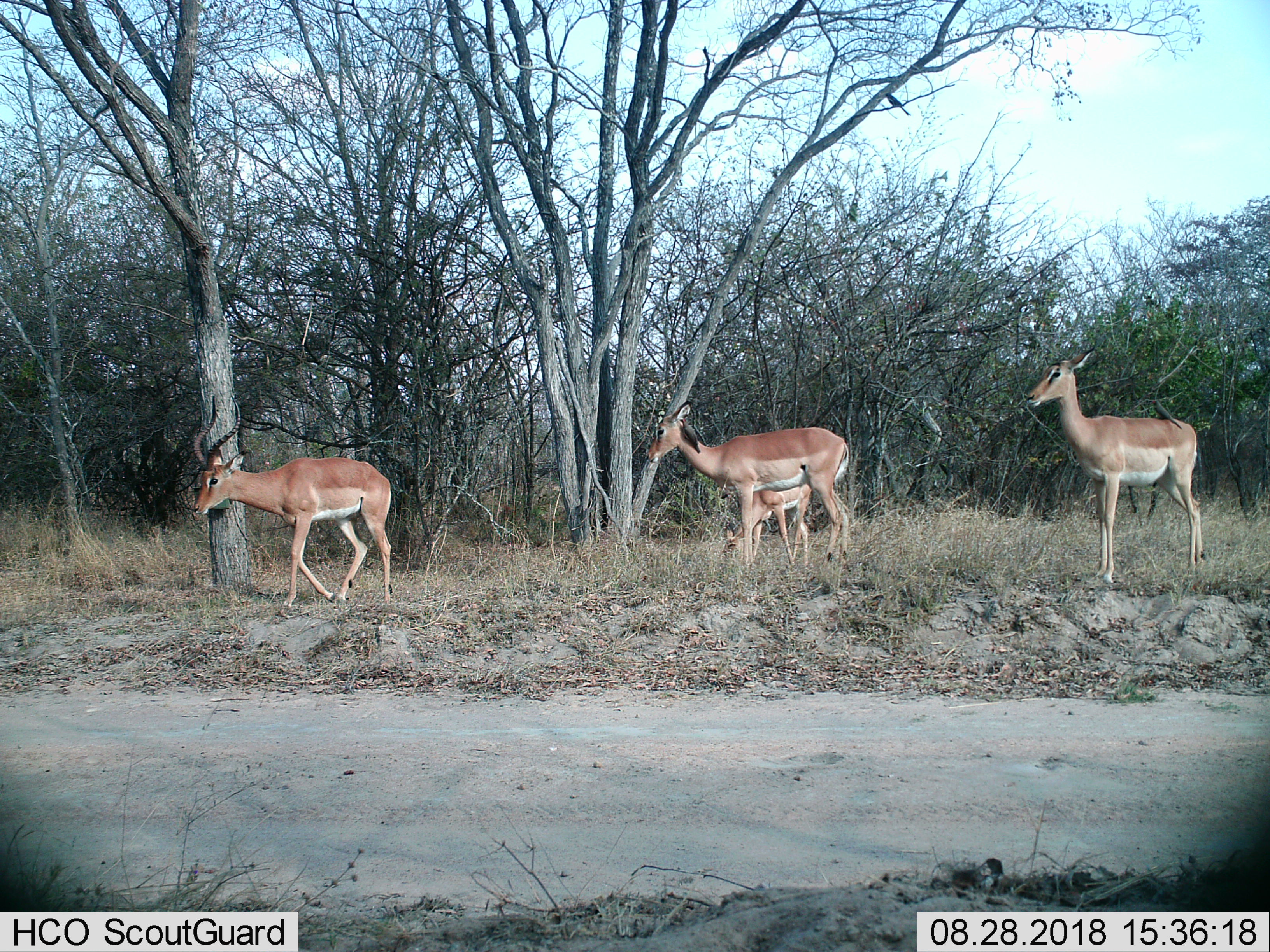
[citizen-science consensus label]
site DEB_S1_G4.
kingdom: Animalia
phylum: Chordata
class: Mammalia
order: Artiodactyla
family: Bovidae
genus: Aepyceros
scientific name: Aepyceros melampus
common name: impala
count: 4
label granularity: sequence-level